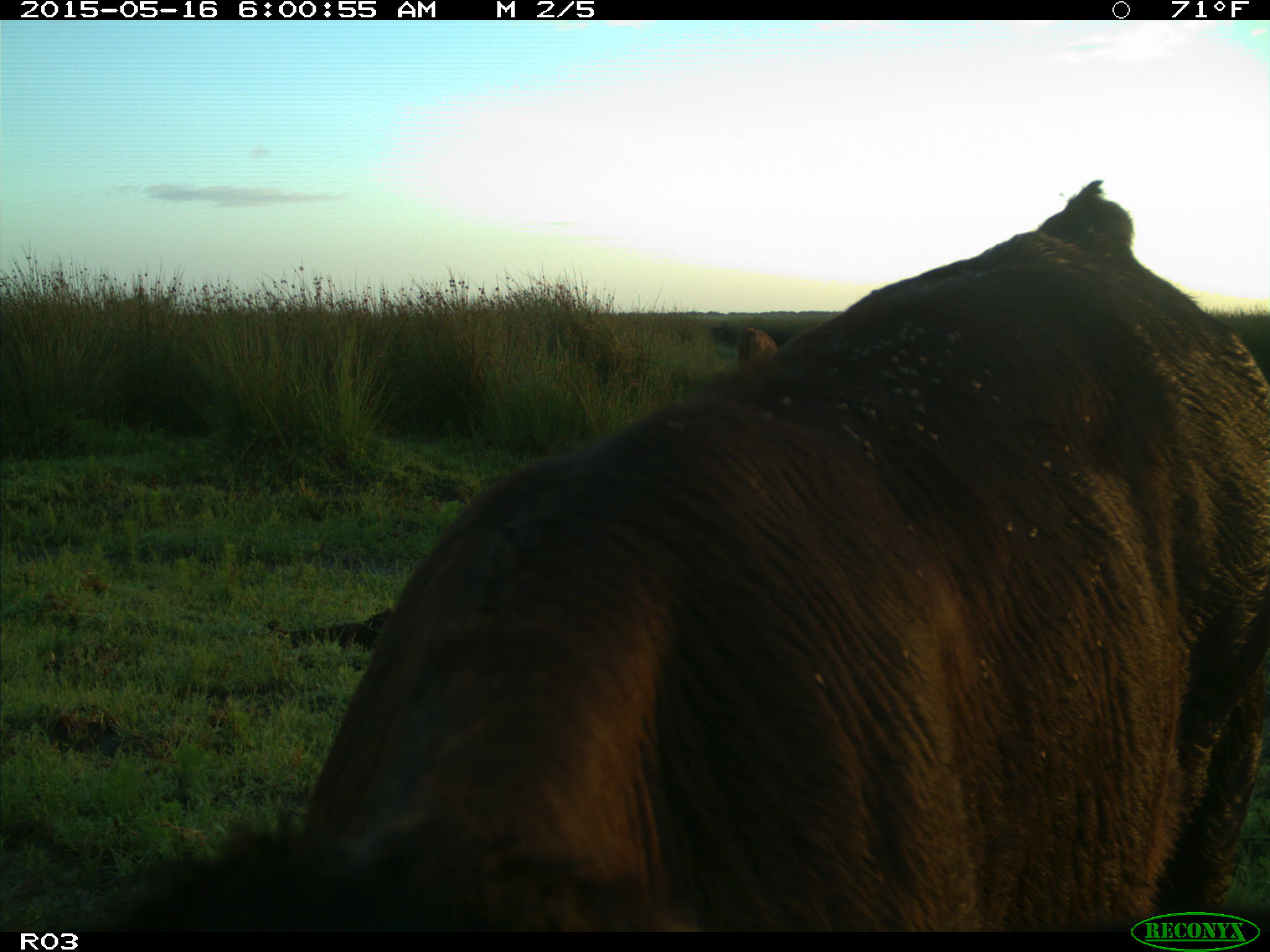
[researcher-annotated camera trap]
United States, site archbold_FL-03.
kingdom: Animalia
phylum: Chordata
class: Mammalia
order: Artiodactyla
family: Bovidae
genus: Bos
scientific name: Bos taurus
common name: domestic cow